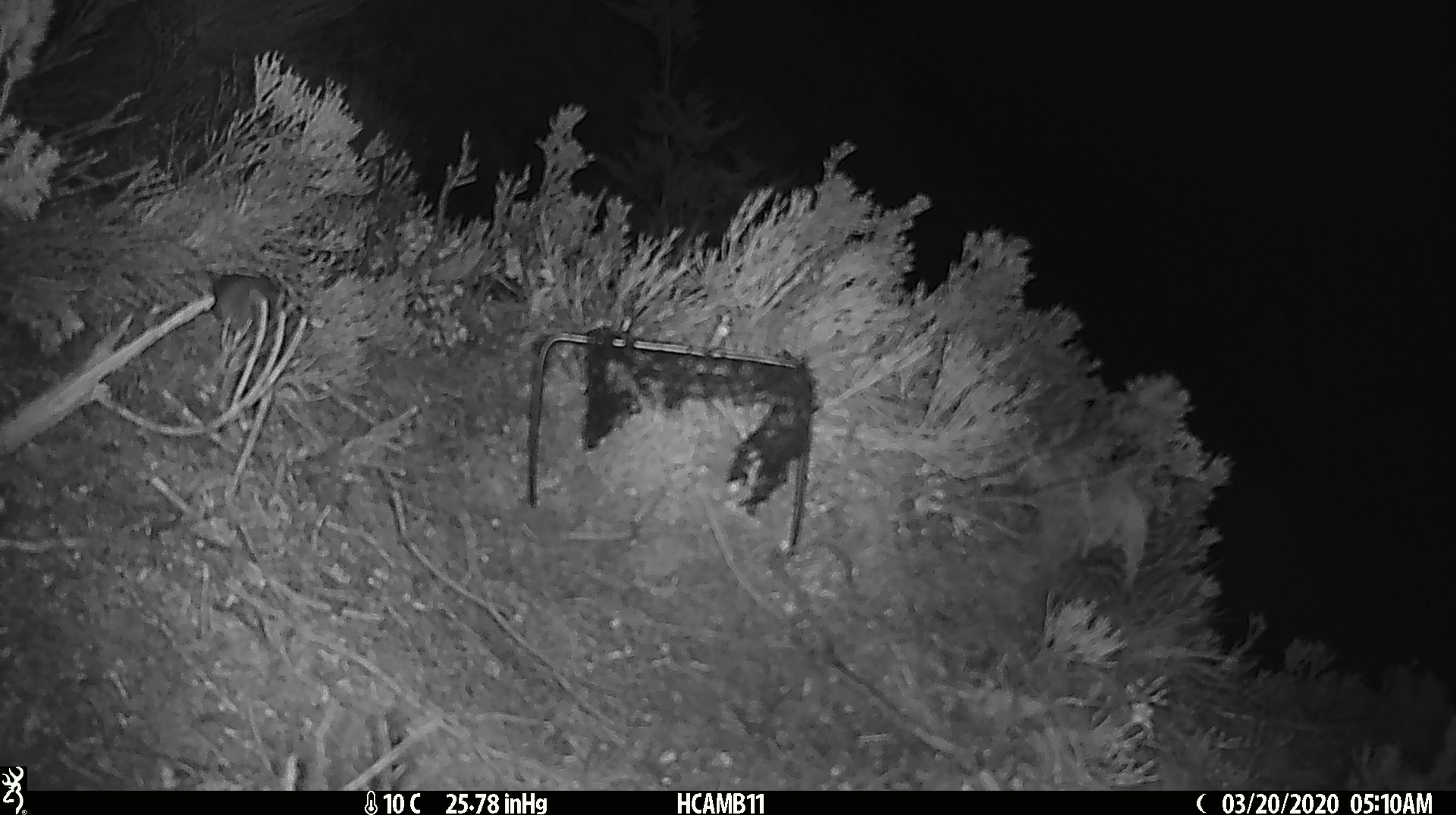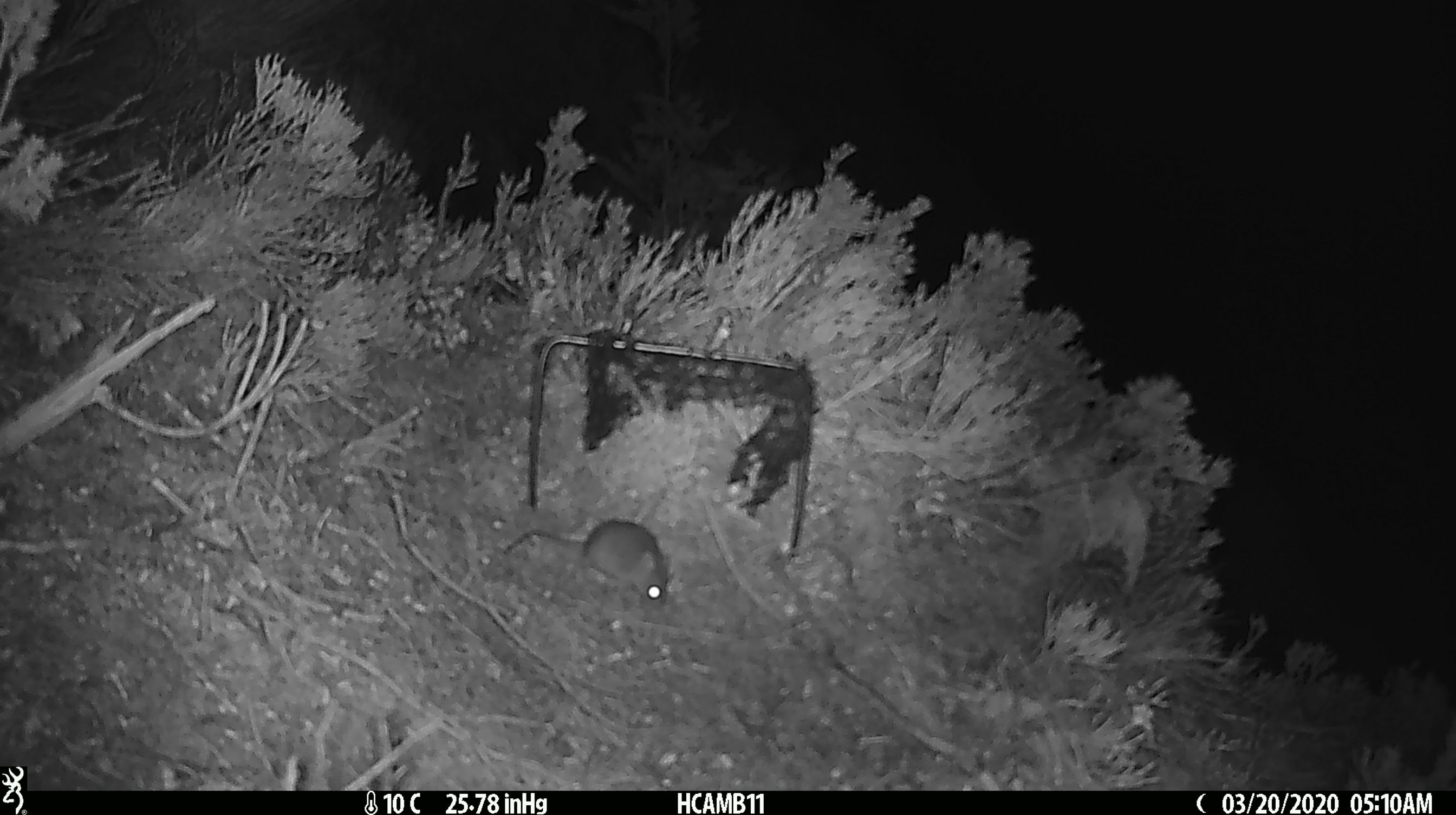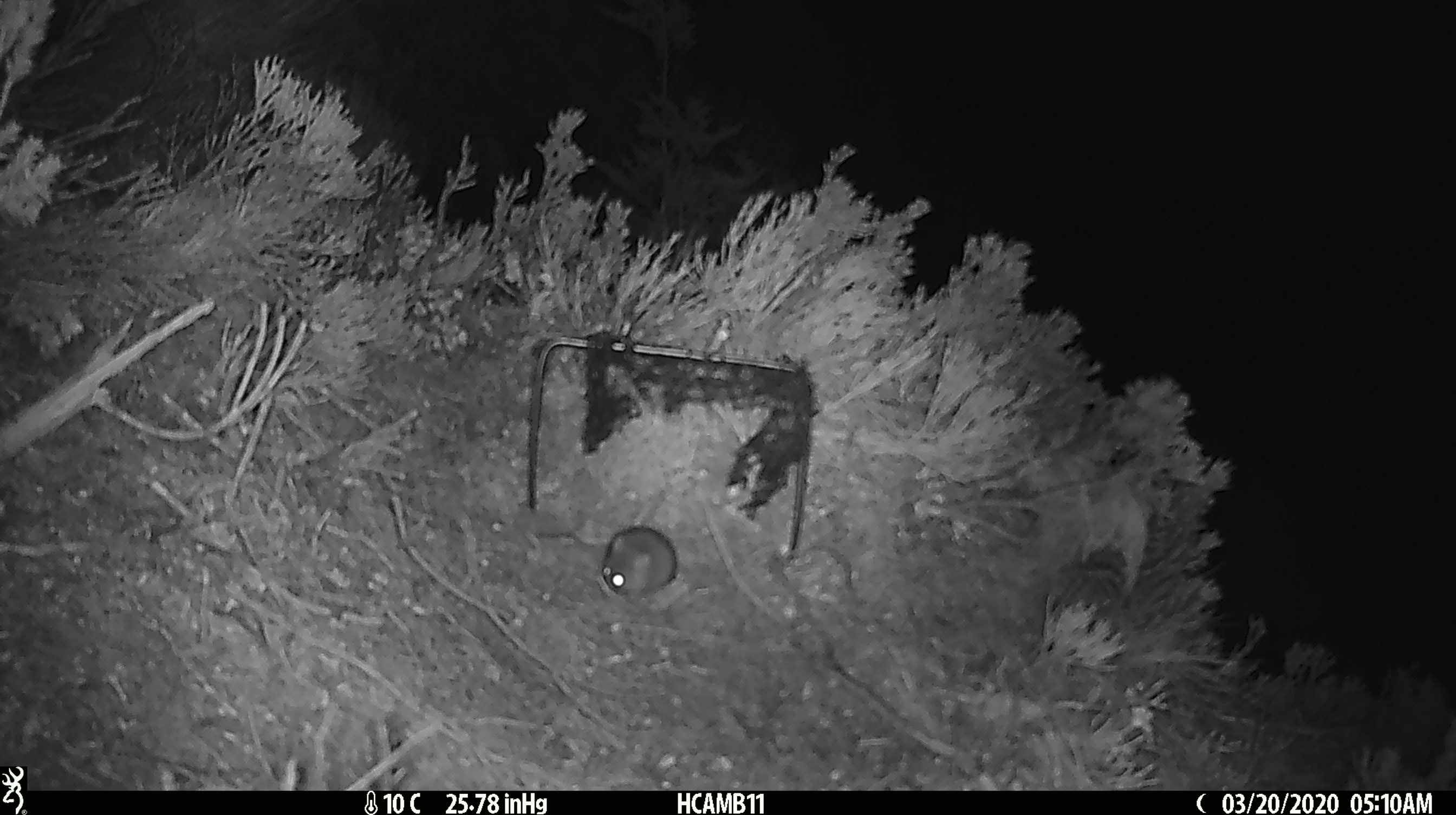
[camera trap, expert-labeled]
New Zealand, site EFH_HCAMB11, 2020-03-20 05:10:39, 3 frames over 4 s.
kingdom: Animalia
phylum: Chordata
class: Mammalia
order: Rodentia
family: Muridae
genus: Mus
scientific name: Mus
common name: mouse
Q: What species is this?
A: Mouse (Mus).